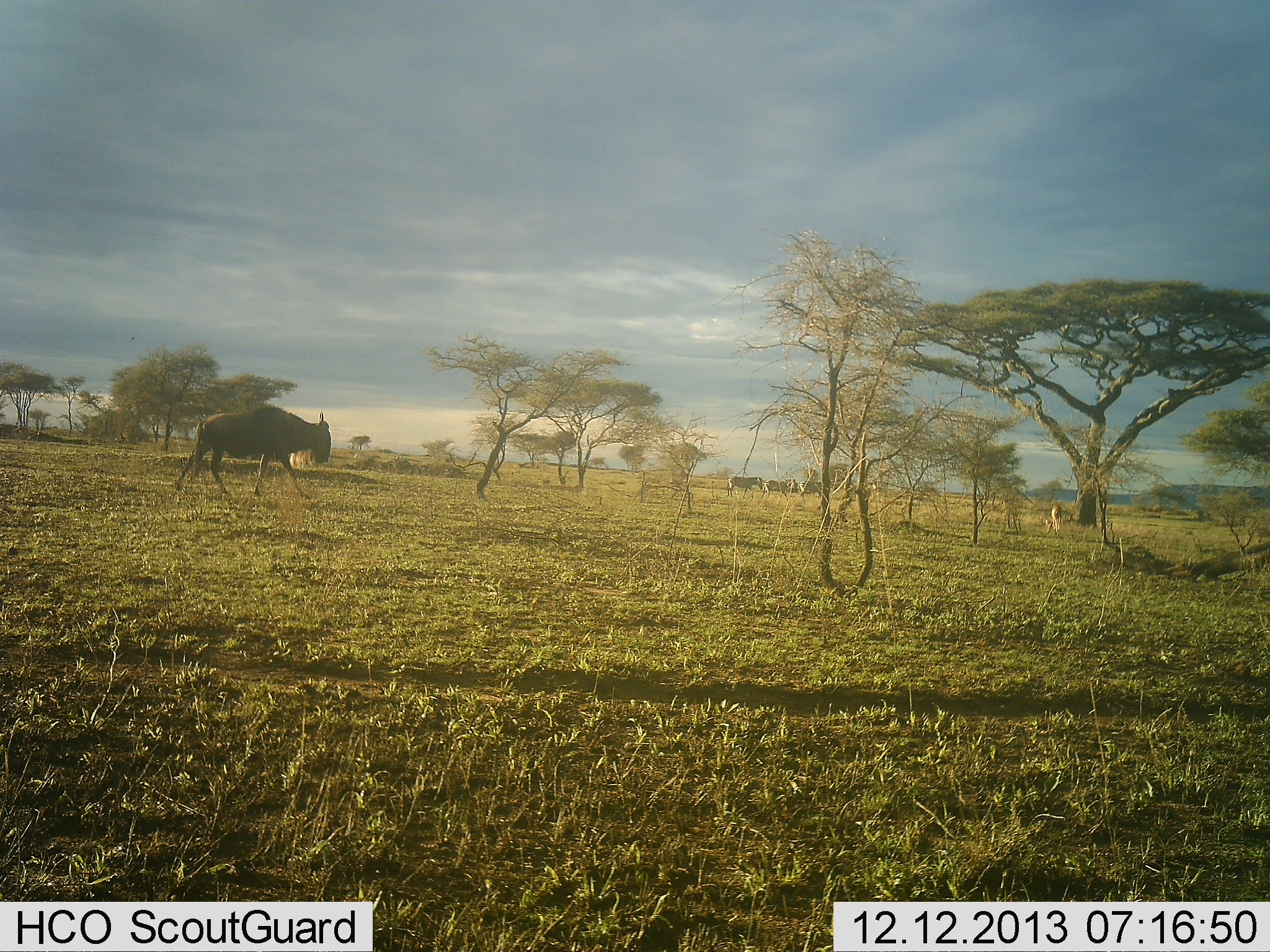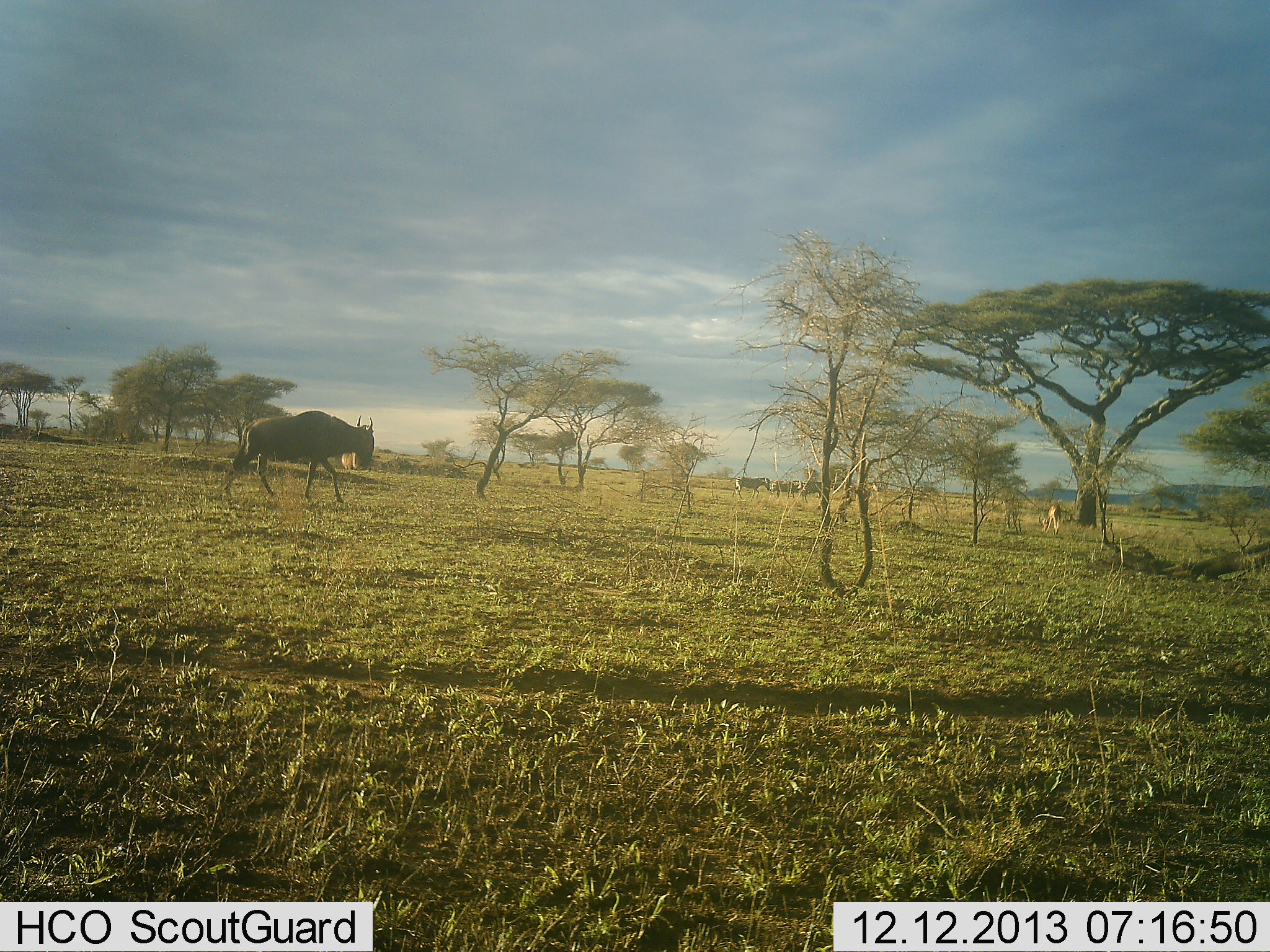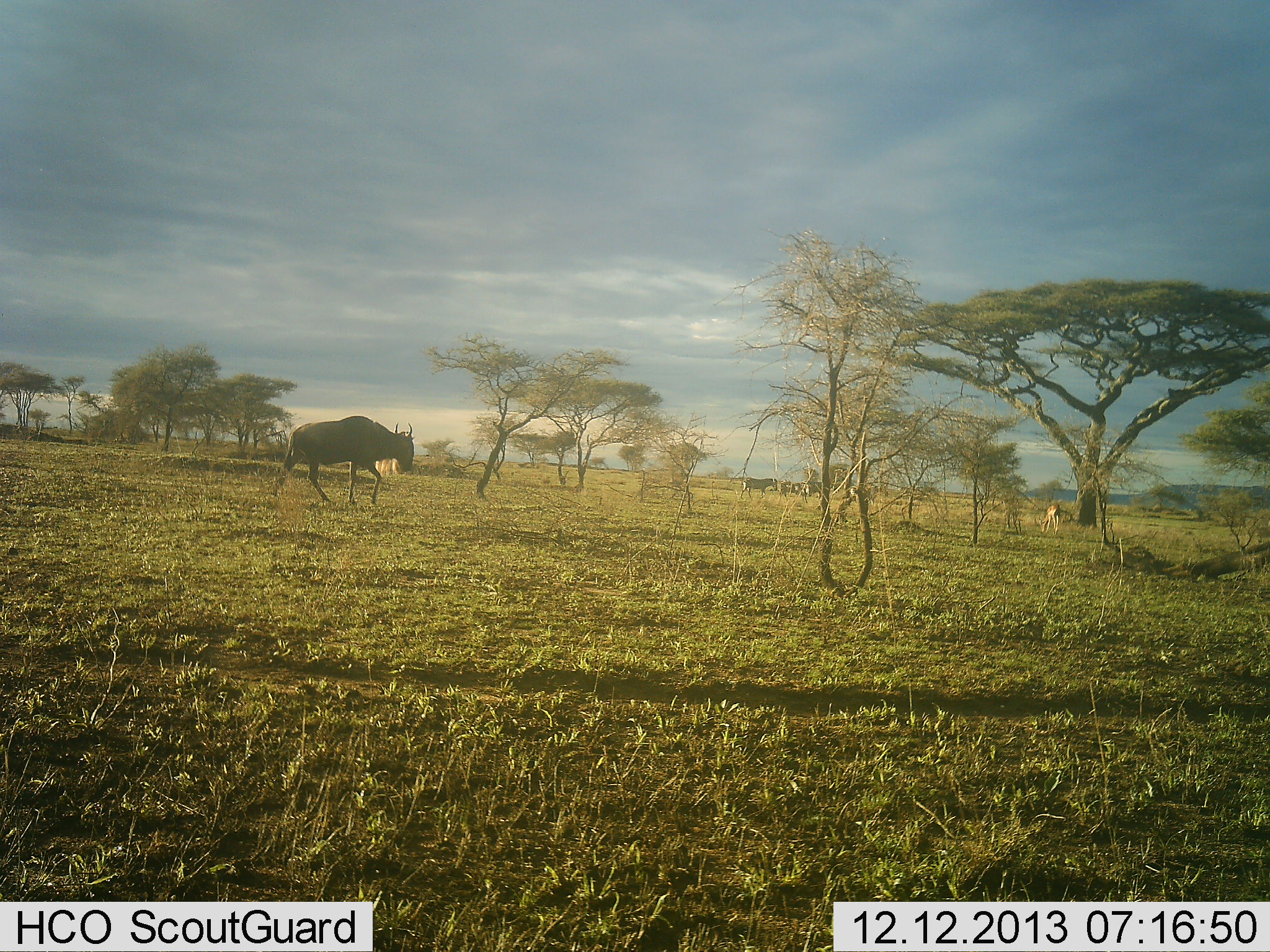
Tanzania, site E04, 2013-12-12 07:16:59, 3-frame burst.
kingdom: Animalia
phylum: Chordata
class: Mammalia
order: Artiodactyla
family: Bovidae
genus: Connochaetes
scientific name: Connochaetes taurinus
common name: blue wildebeest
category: wildebeest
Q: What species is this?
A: Wildebeest (blue wildebeest) (Connochaetes taurinus).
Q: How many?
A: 1.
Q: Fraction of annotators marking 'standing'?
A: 7%.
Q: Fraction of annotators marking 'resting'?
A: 0%.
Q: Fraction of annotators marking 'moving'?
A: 96%.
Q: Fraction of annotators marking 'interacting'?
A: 0%.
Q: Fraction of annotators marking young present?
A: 3%.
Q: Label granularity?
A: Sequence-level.